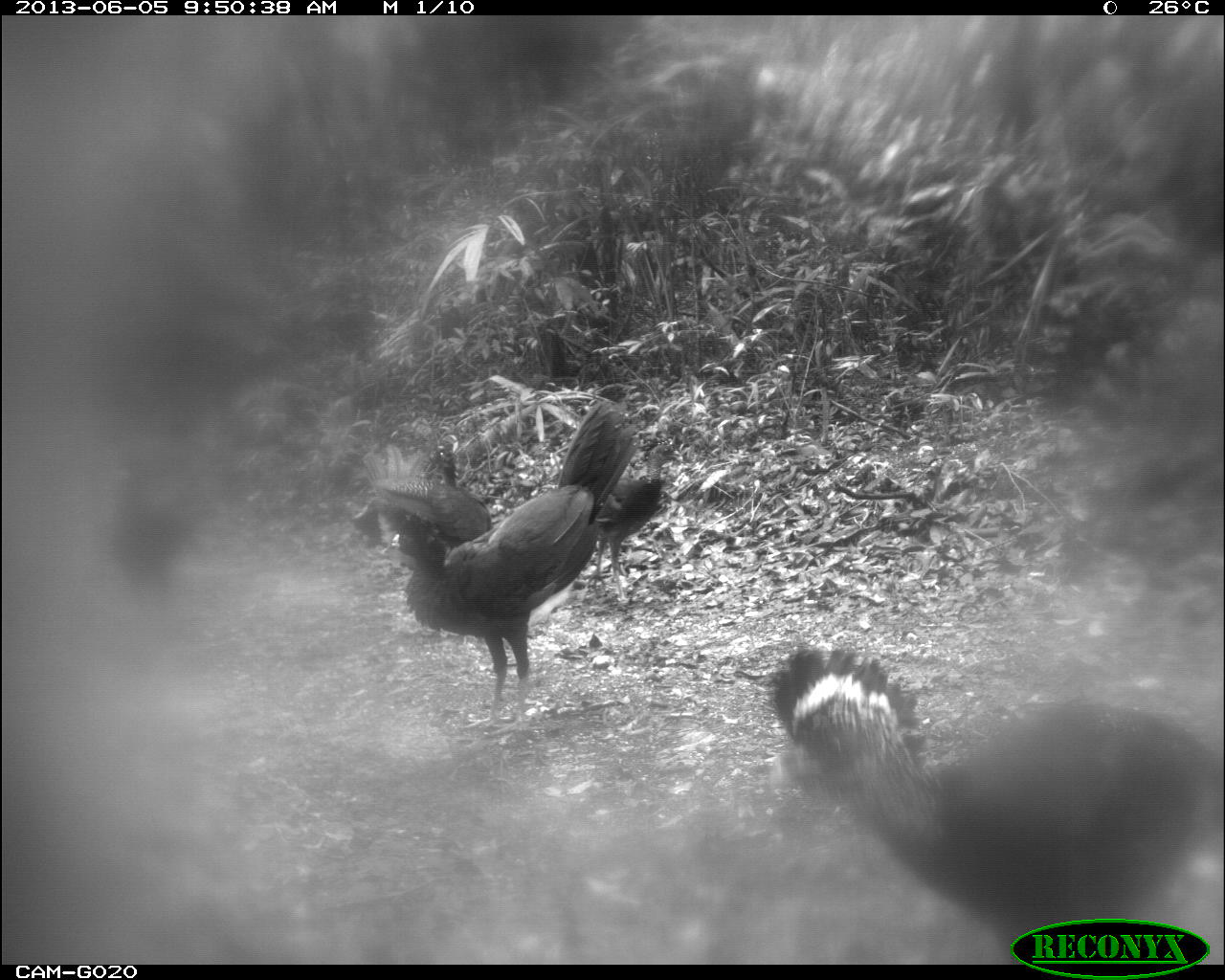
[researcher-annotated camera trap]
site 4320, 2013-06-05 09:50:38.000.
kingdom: Animalia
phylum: Chordata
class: Aves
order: Galliformes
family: Cracidae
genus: Crax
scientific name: Crax rubra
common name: great curassow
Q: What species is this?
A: Crax rubra (great curassow).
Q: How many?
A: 4.